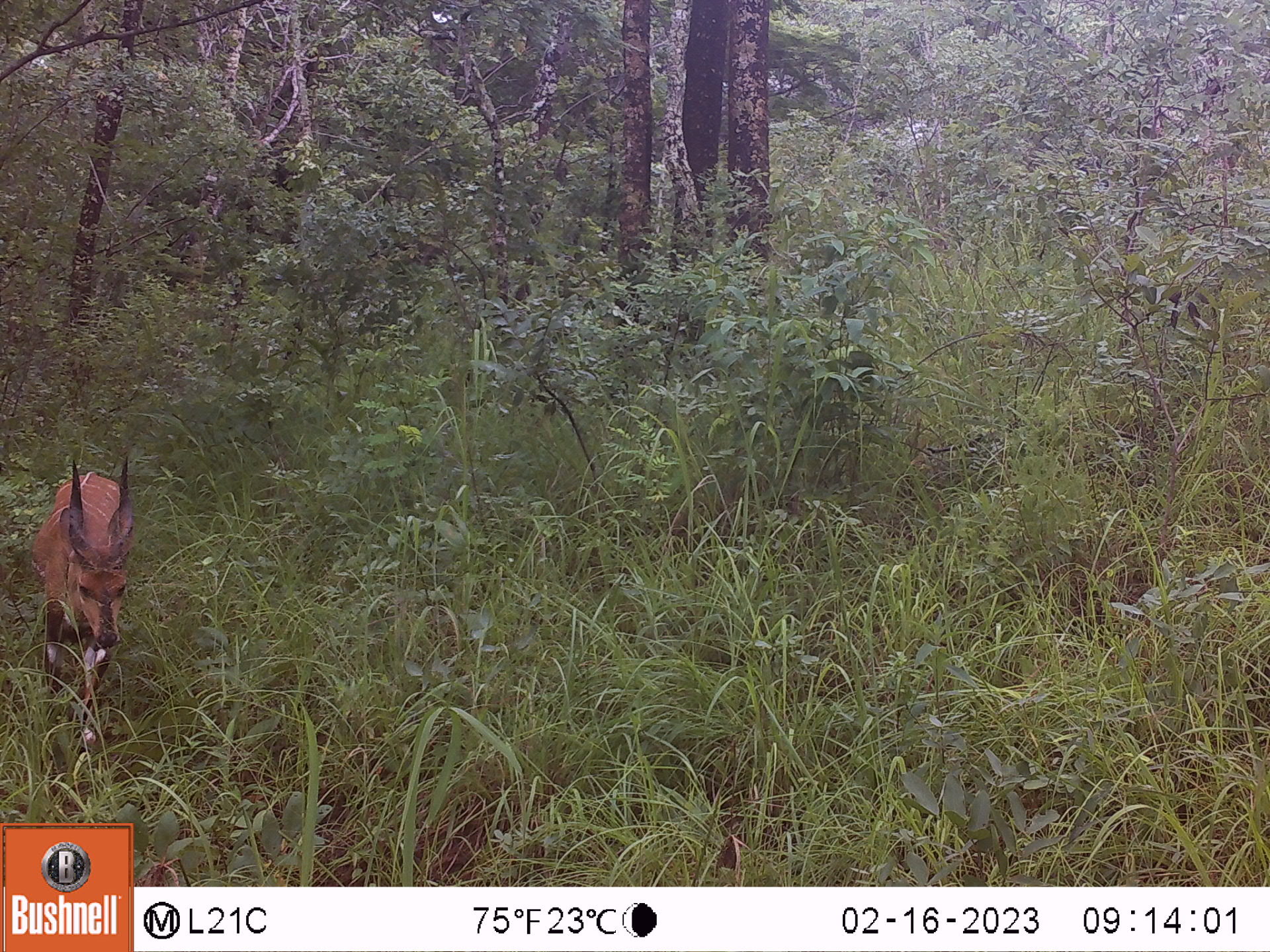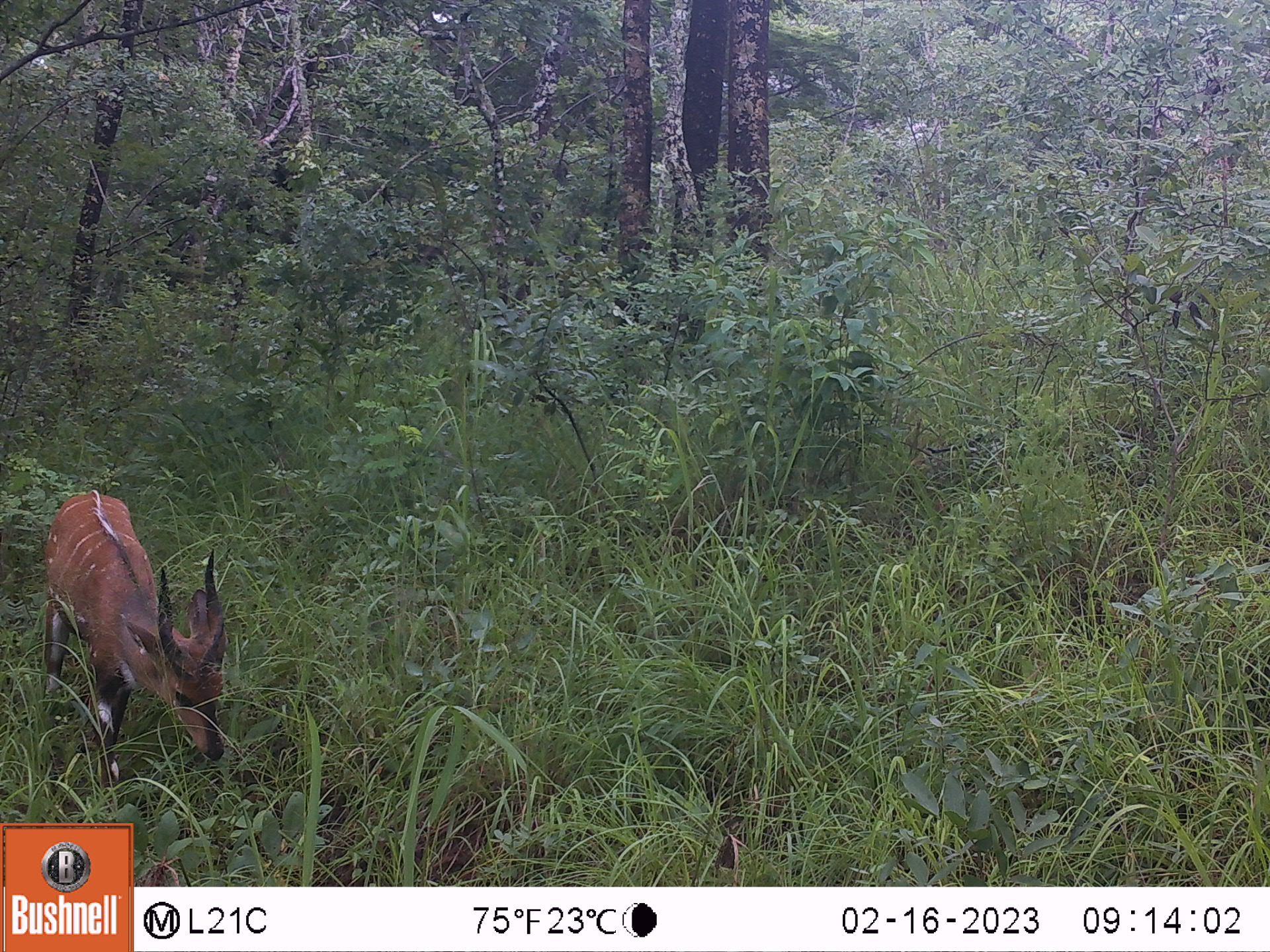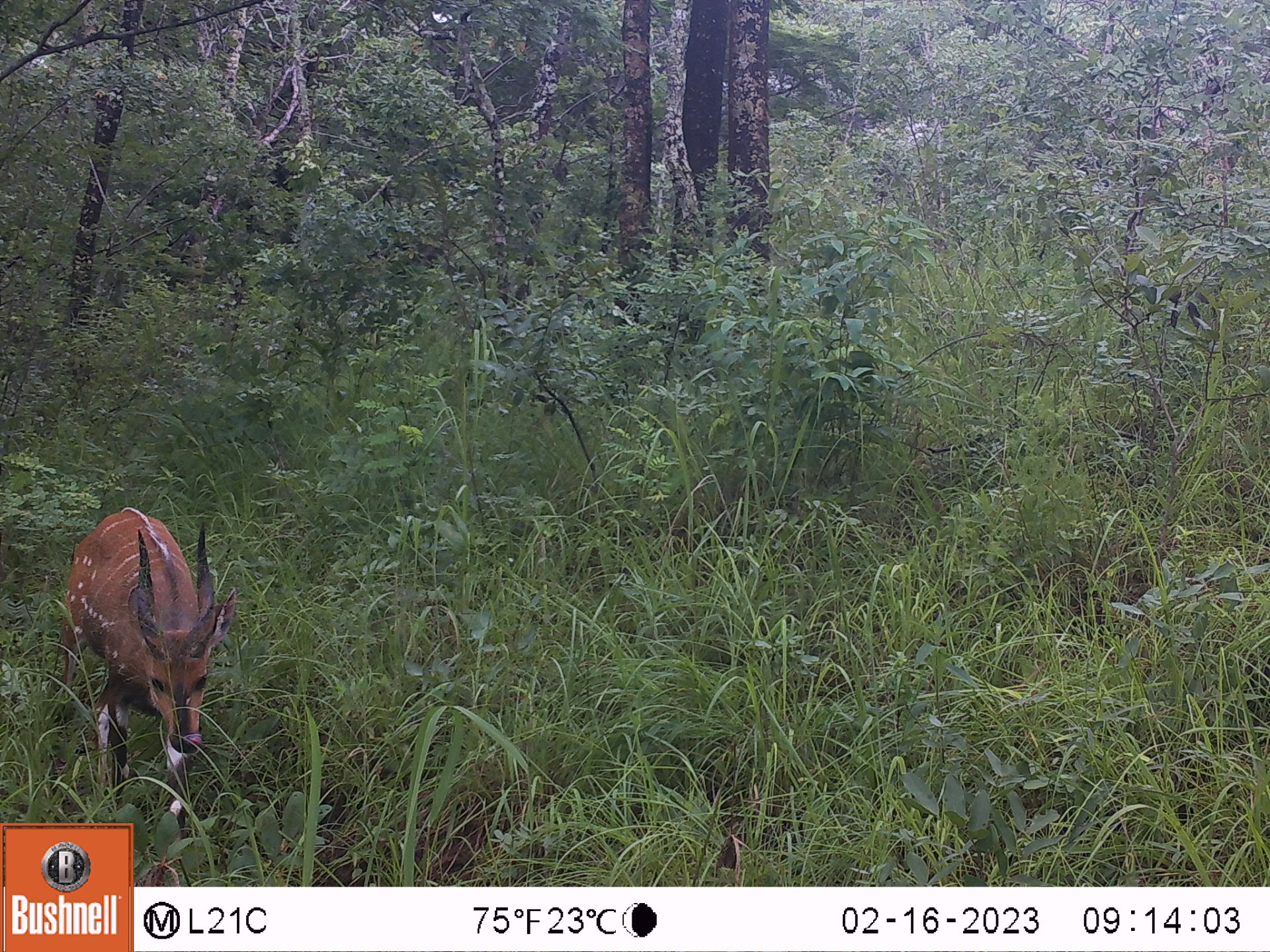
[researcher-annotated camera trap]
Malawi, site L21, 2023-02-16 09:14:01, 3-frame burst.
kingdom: Animalia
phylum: Chordata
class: Mammalia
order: Artiodactyla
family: Bovidae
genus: Tragelaphus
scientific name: Tragelaphus sylvaticus sylvaticus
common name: cape bushbuck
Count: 1.